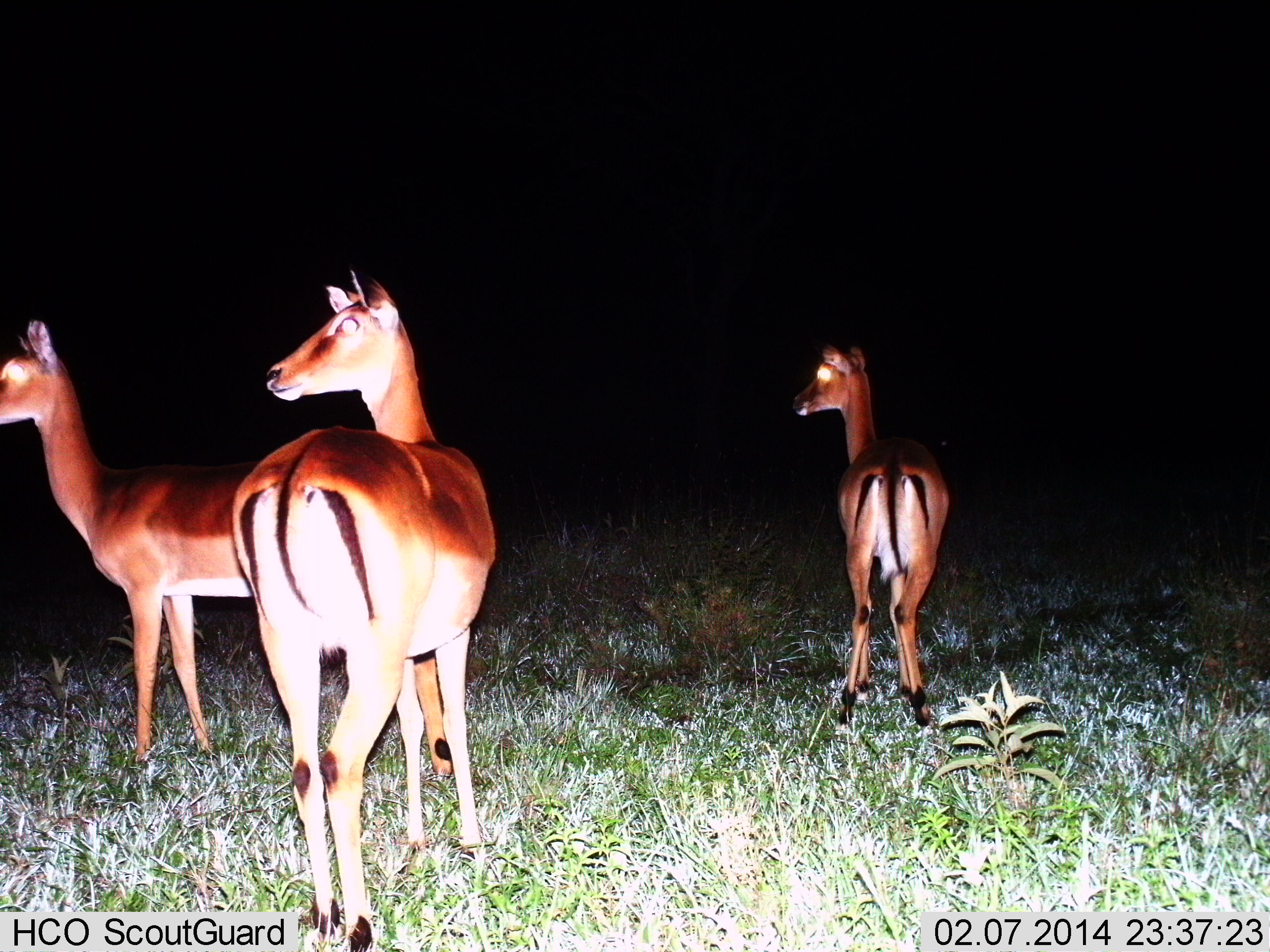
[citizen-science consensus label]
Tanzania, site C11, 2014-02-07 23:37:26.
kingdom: Animalia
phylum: Chordata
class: Mammalia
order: Artiodactyla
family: Bovidae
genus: Aepyceros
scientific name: Aepyceros melampus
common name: impala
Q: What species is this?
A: Impala (Aepyceros melampus).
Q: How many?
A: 3.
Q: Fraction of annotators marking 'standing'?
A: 100%.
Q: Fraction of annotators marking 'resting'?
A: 0%.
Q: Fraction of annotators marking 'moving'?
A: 0%.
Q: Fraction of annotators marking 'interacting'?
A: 0%.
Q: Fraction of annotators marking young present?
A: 0%.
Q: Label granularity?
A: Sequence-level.